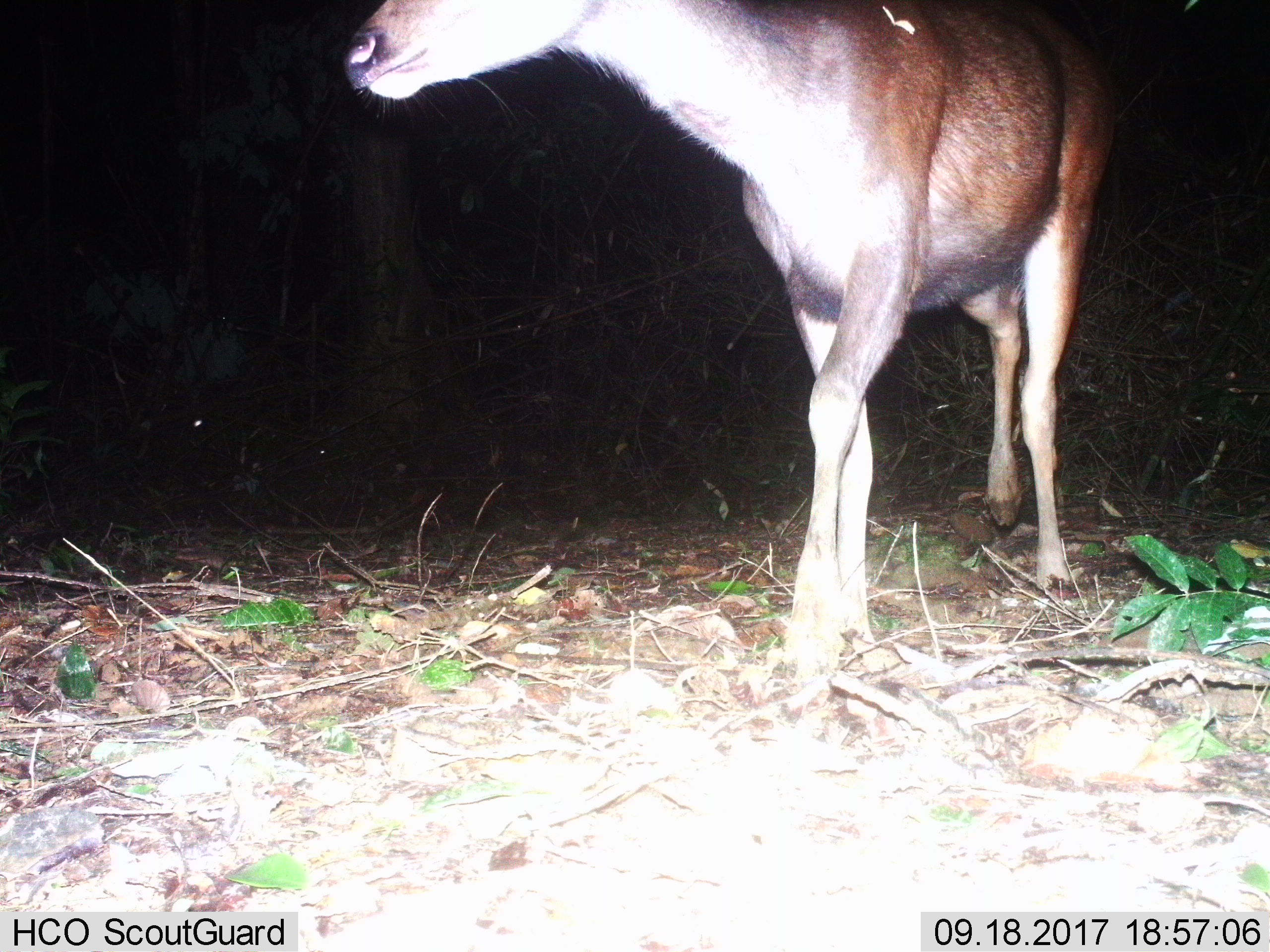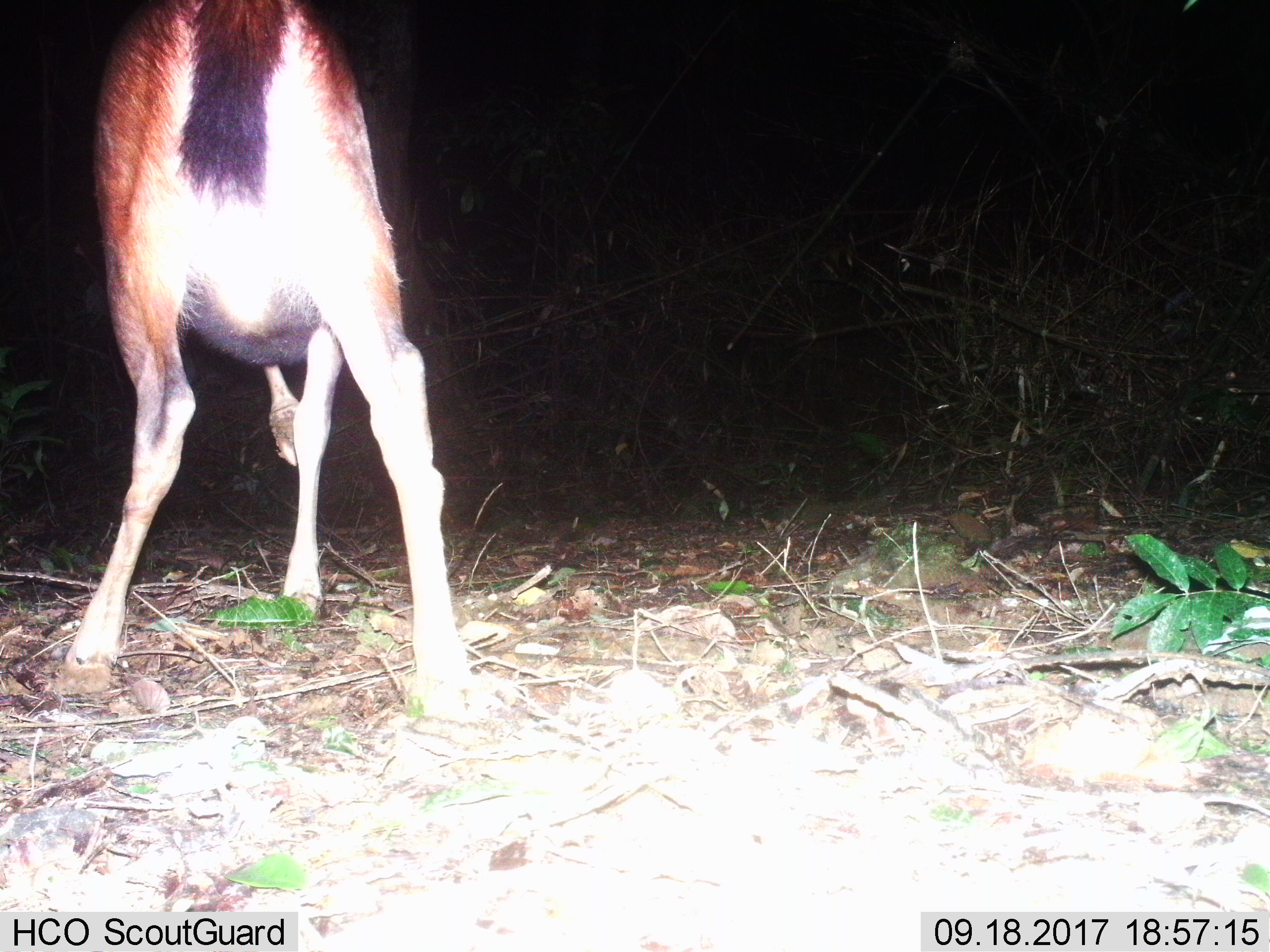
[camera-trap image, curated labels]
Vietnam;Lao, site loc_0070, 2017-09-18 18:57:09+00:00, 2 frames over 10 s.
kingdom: Animalia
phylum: Chordata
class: Mammalia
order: Artiodactyla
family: Cervidae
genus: Rusa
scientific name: Rusa unicolor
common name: sambar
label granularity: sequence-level